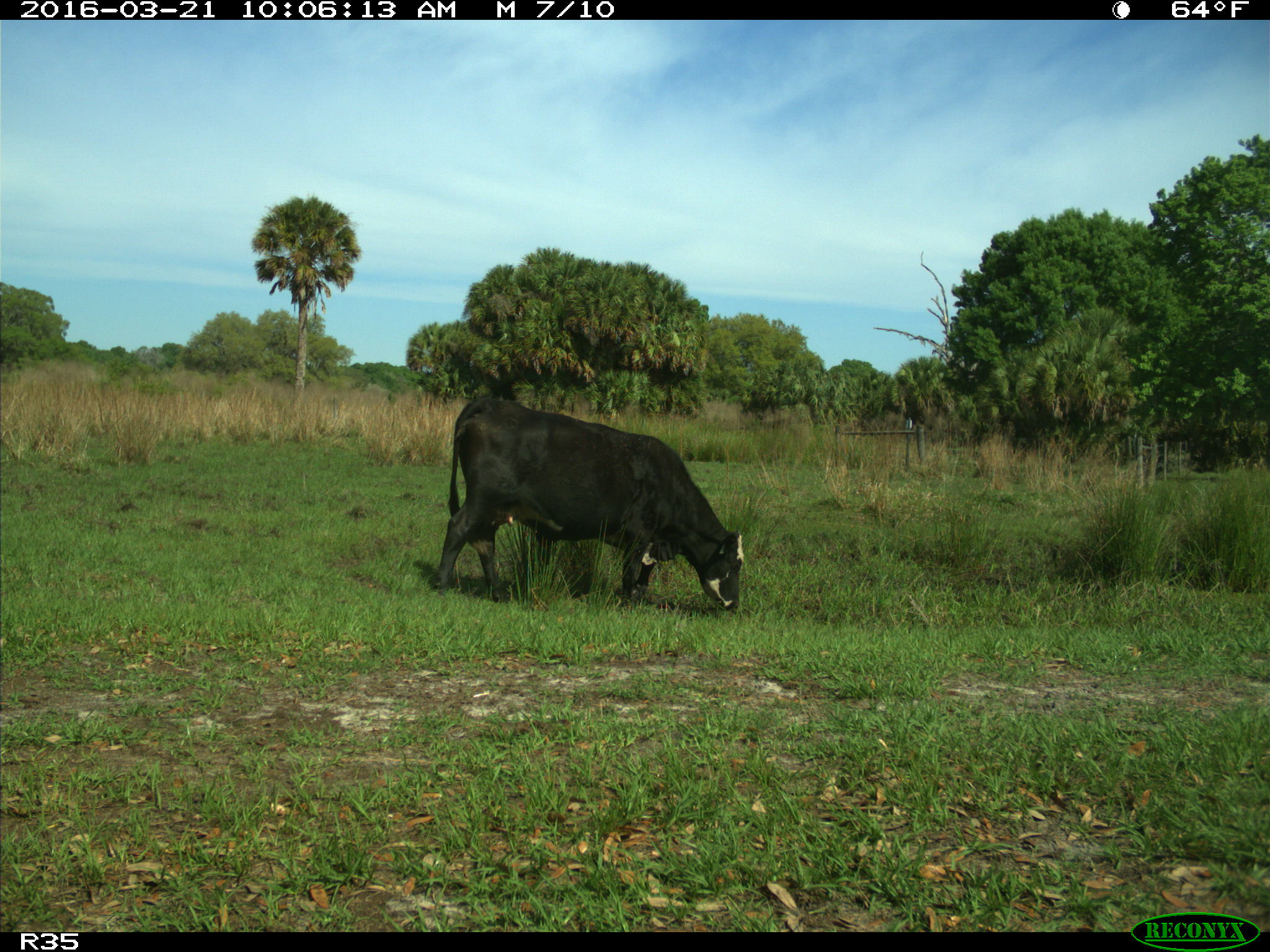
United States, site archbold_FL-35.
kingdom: Animalia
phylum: Chordata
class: Mammalia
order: Artiodactyla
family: Bovidae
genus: Bos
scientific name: Bos taurus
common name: domestic cow